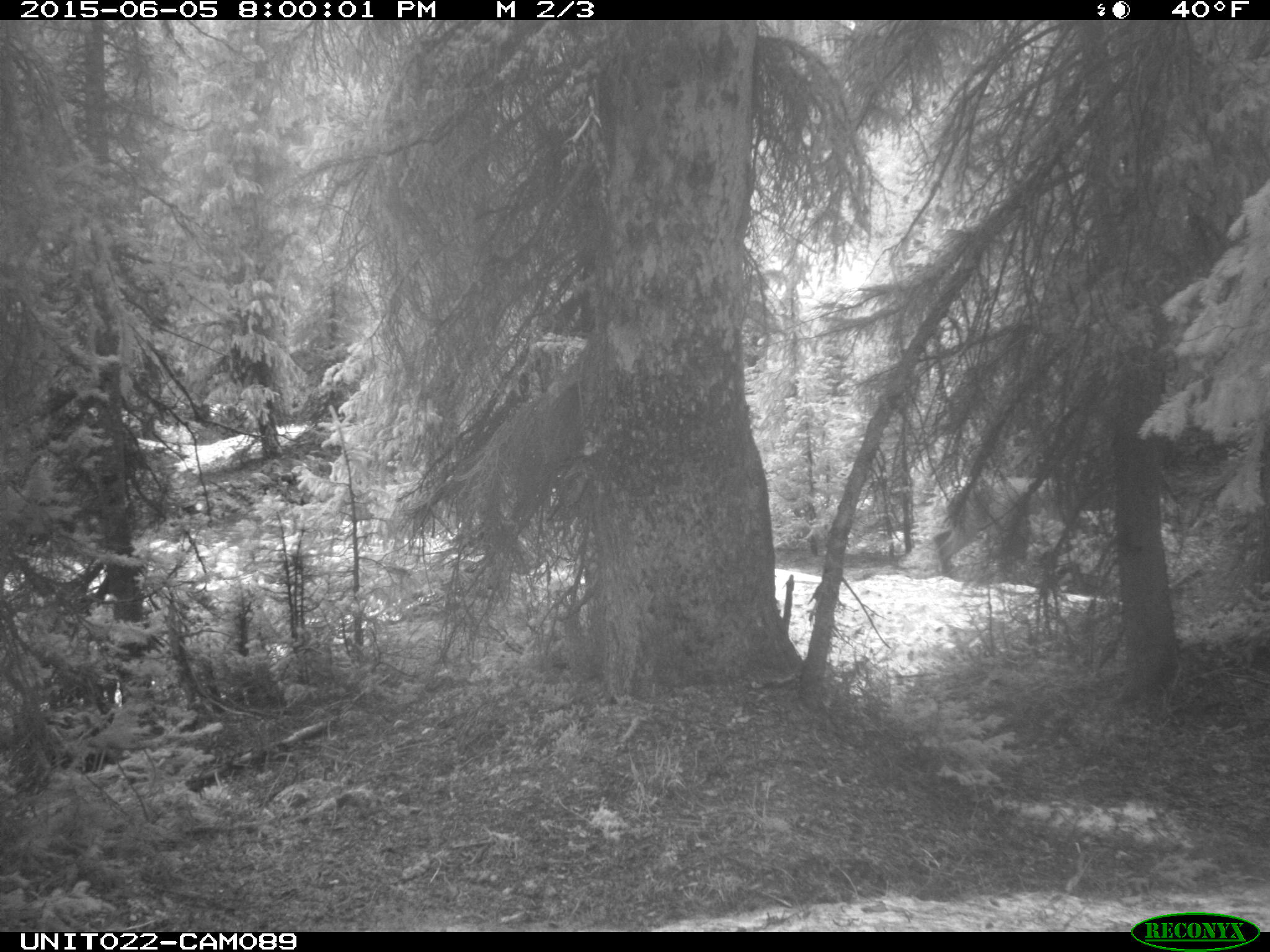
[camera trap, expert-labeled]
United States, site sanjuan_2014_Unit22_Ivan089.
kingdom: Animalia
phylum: Chordata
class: Mammalia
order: Artiodactyla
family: Cervidae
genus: Cervus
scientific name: Cervus elaphus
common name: red deer